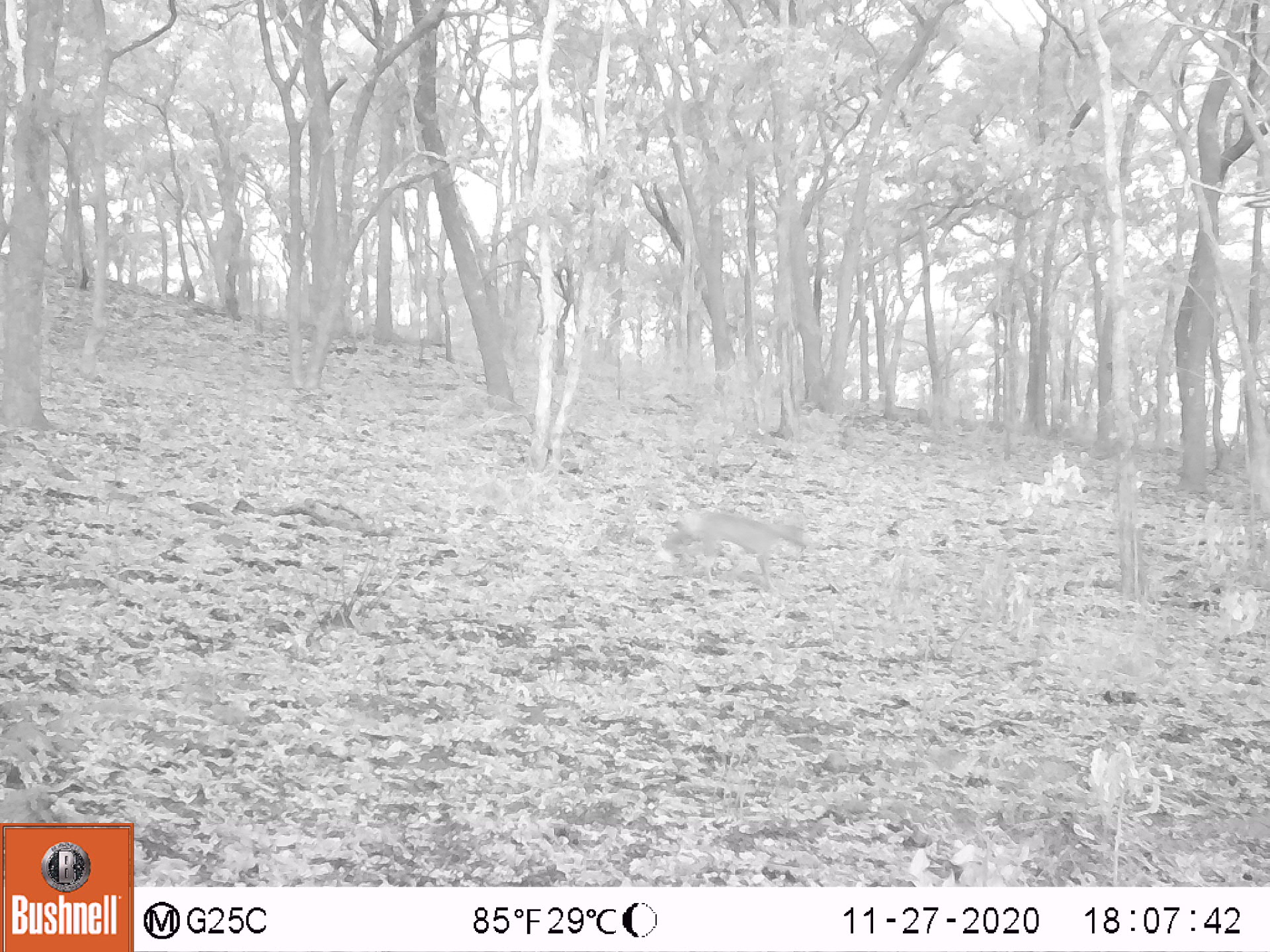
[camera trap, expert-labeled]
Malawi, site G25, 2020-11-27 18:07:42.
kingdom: Animalia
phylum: Chordata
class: Mammalia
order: Artiodactyla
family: Bovidae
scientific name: Antilopinae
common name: small antelope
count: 1